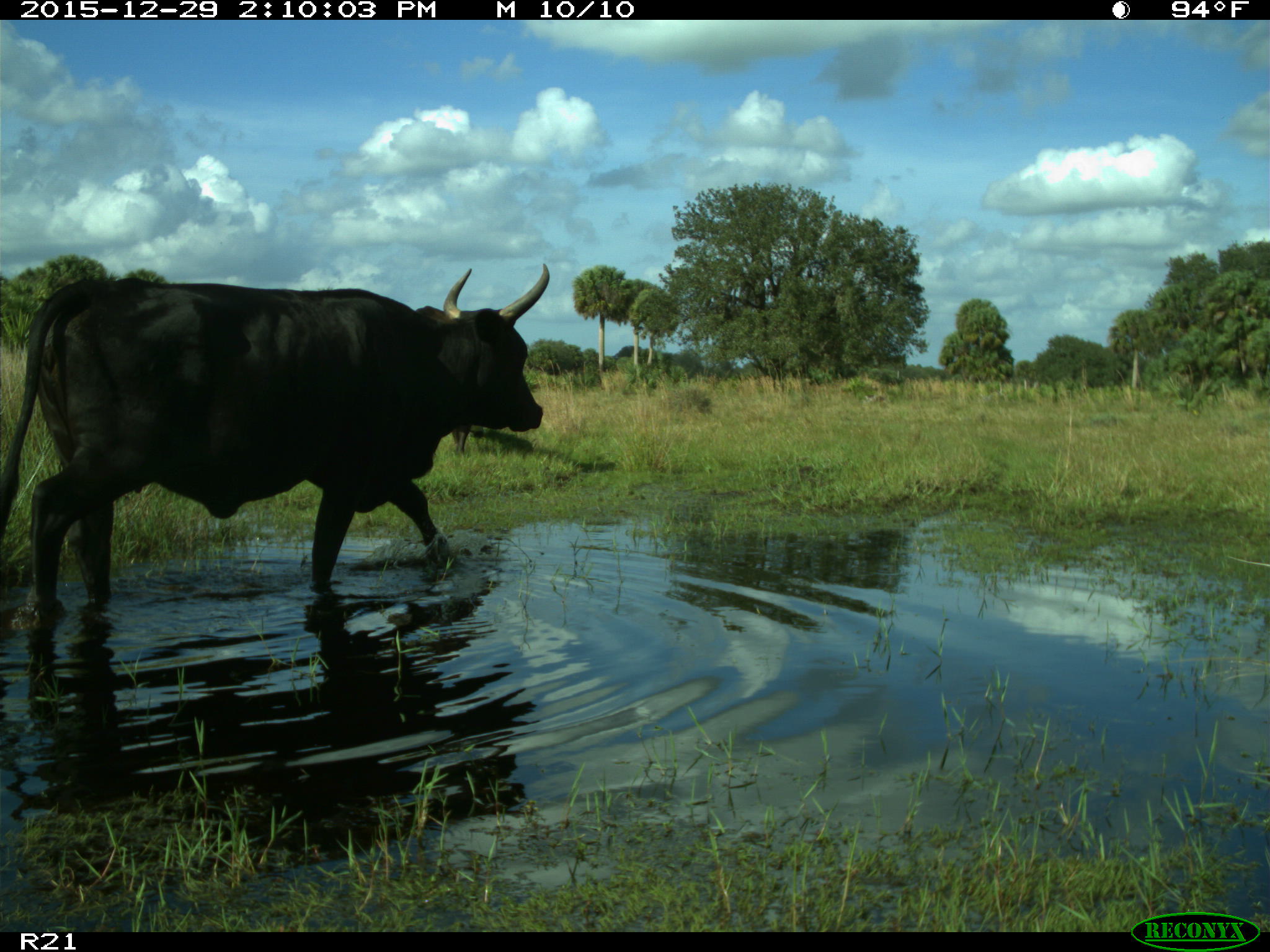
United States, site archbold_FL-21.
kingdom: Animalia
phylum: Chordata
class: Mammalia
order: Artiodactyla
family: Bovidae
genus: Bos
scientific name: Bos taurus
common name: domestic cow